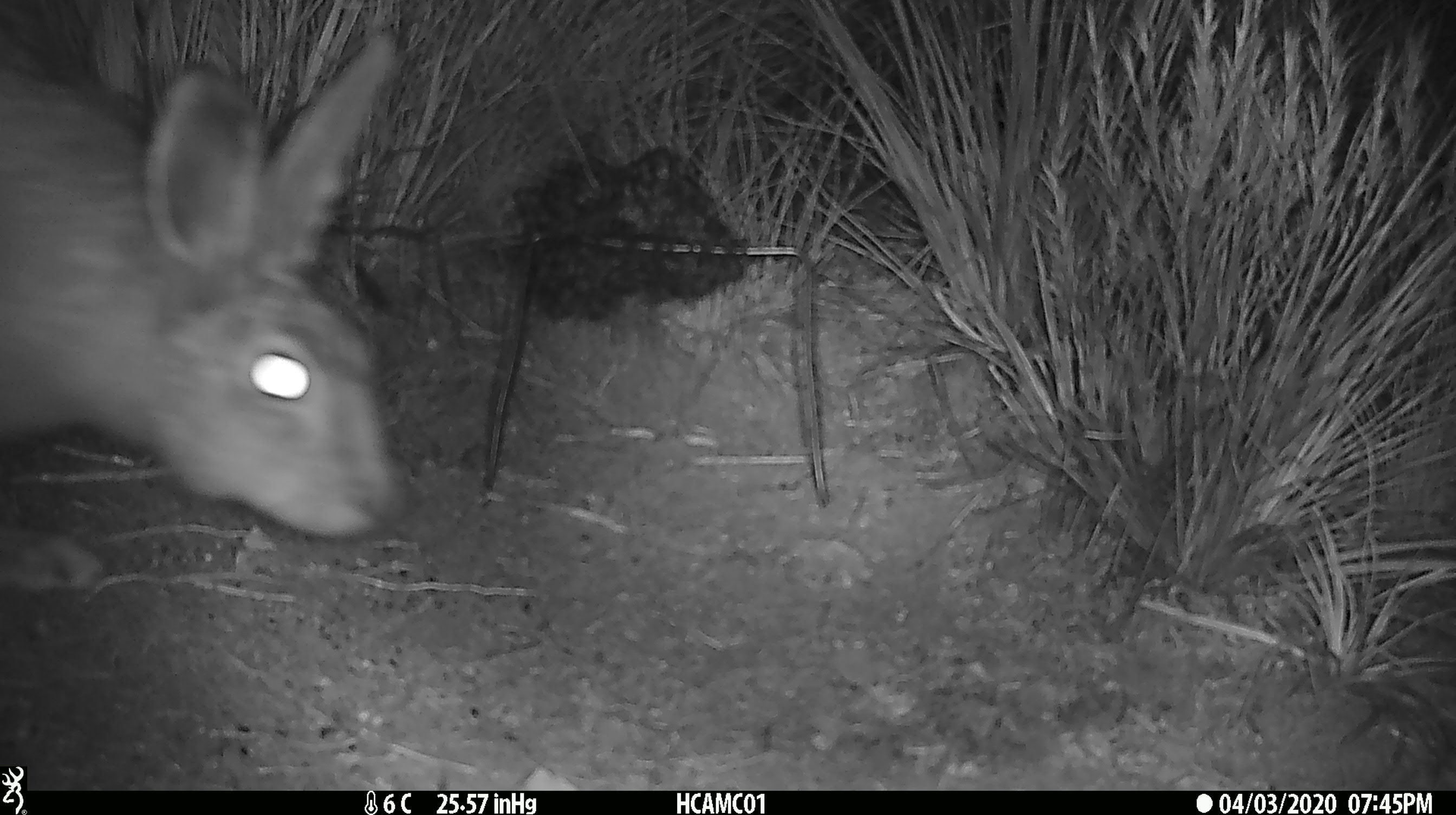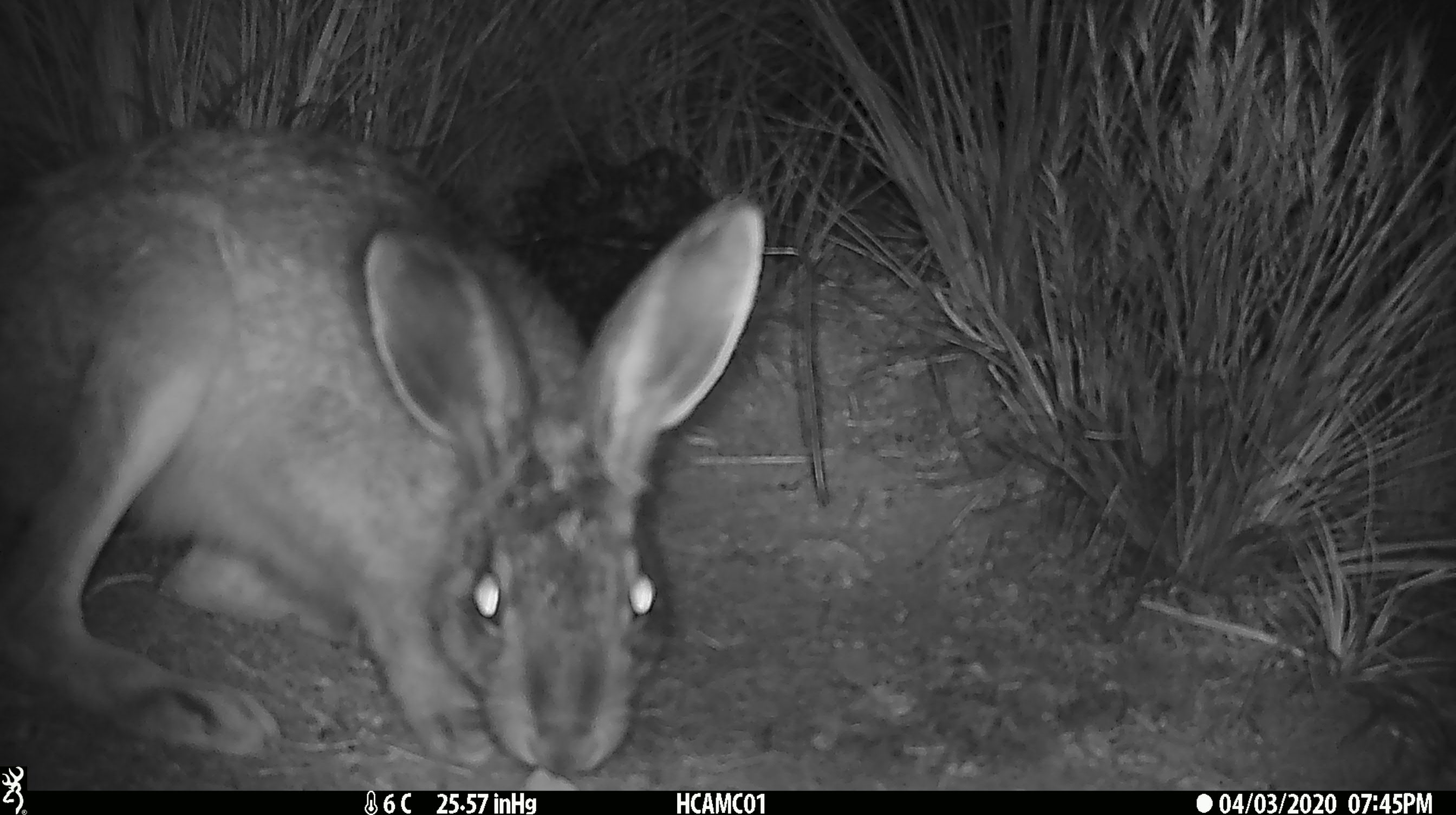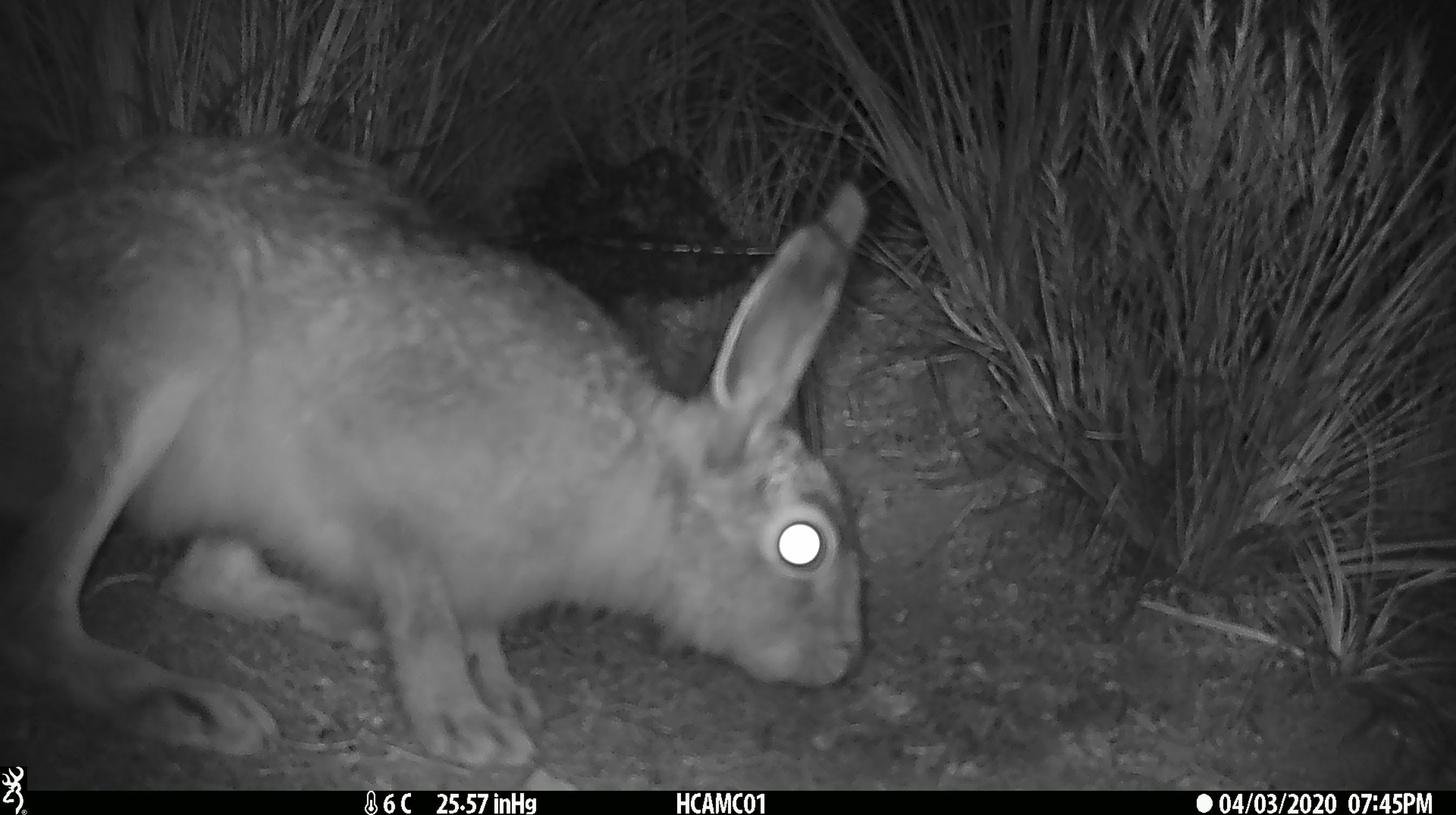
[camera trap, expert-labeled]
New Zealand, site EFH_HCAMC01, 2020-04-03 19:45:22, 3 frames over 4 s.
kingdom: Animalia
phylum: Chordata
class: Mammalia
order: Lagomorpha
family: Leporidae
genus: Lepus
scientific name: Lepus europaeus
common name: brown hare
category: hare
Hare (brown hare) (Lepus europaeus).